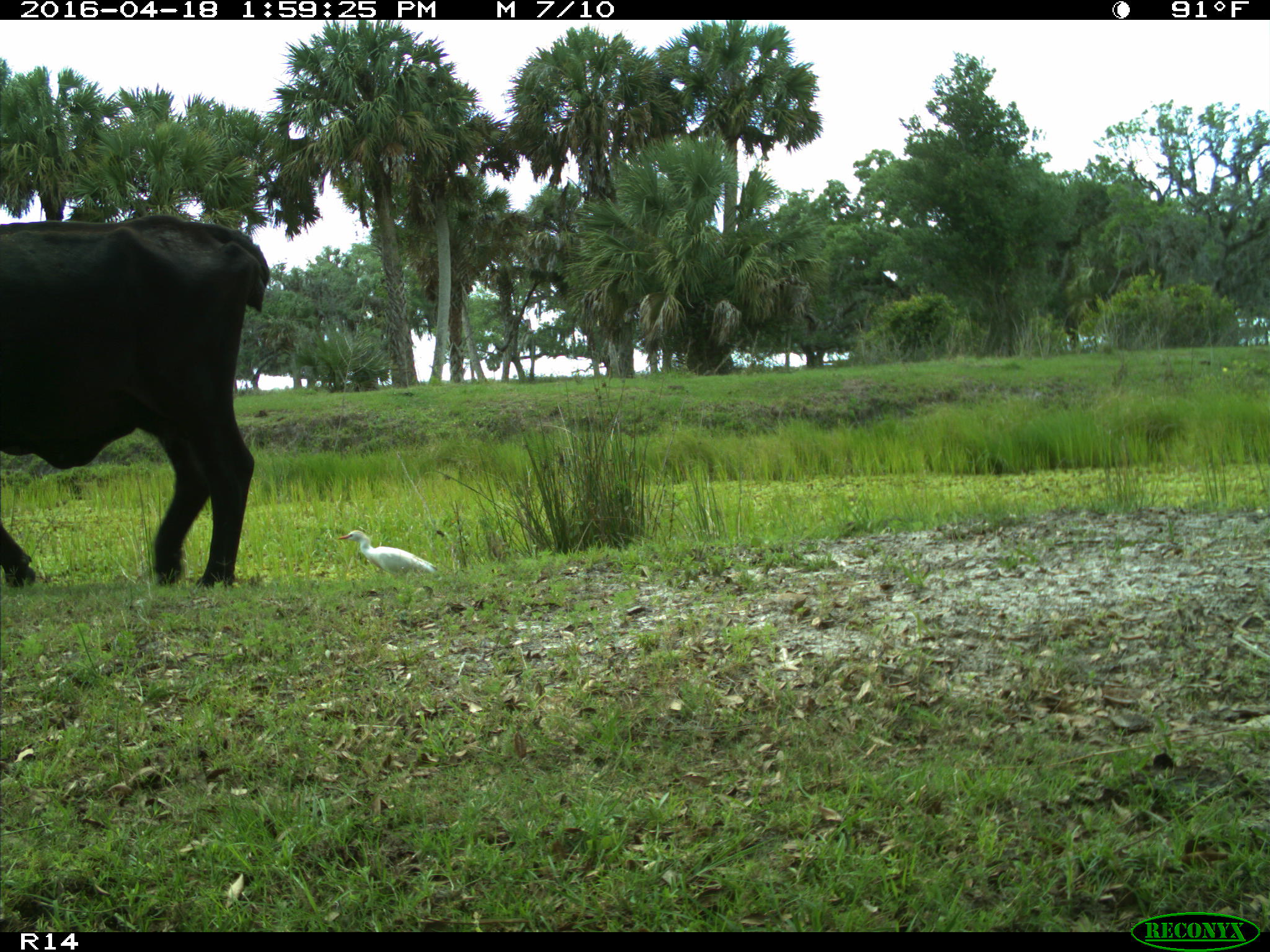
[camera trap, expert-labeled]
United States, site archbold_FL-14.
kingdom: Animalia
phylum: Chordata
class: Mammalia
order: Artiodactyla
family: Bovidae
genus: Bos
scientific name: Bos taurus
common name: domestic cow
Bos taurus (domestic cow).